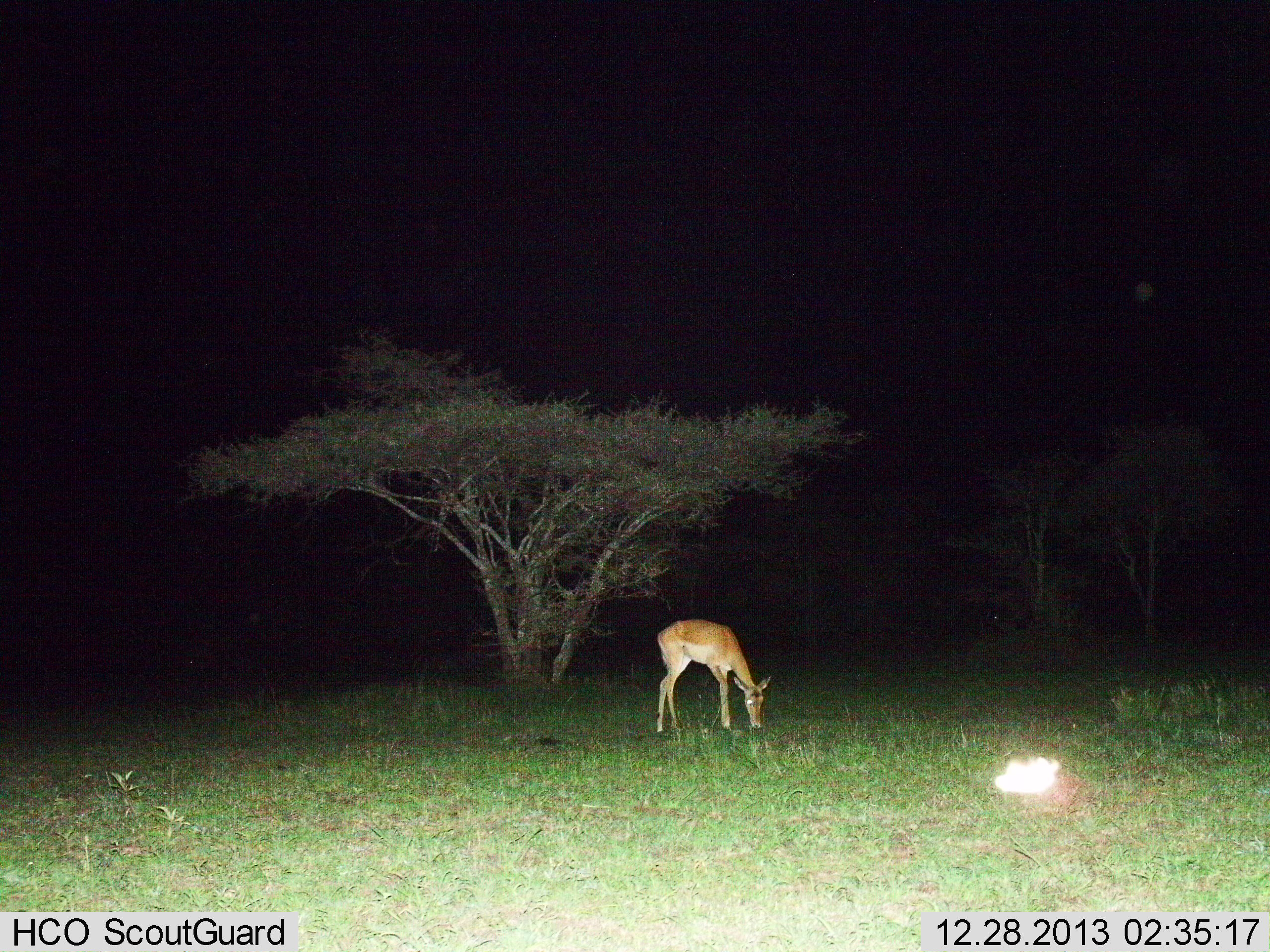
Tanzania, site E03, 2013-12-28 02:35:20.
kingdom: Animalia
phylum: Chordata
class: Mammalia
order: Artiodactyla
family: Bovidae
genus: Aepyceros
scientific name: Aepyceros melampus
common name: impala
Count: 1.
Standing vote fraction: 9%.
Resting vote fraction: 0%.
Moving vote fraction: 0%.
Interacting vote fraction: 0%.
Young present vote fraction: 0%.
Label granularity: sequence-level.